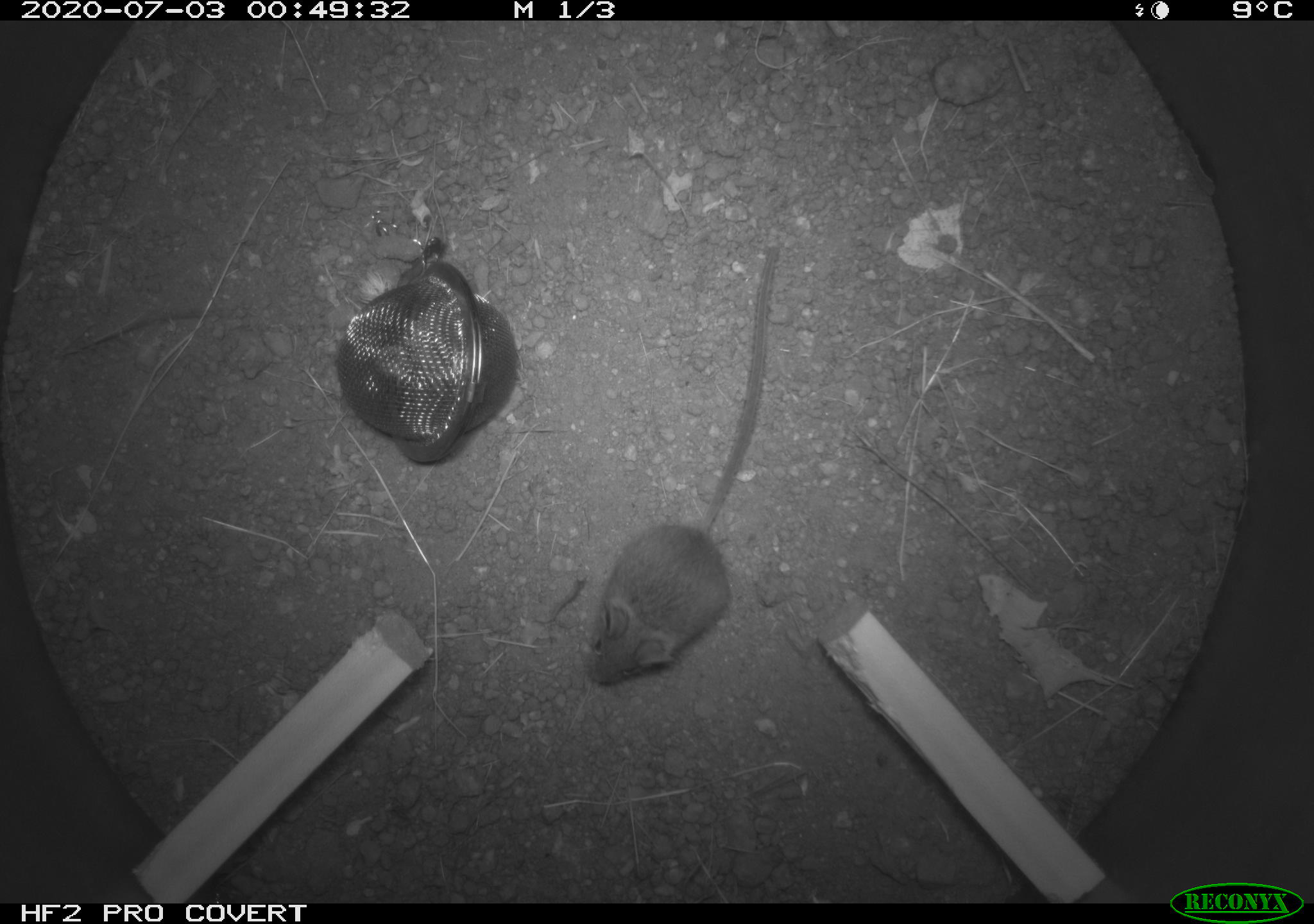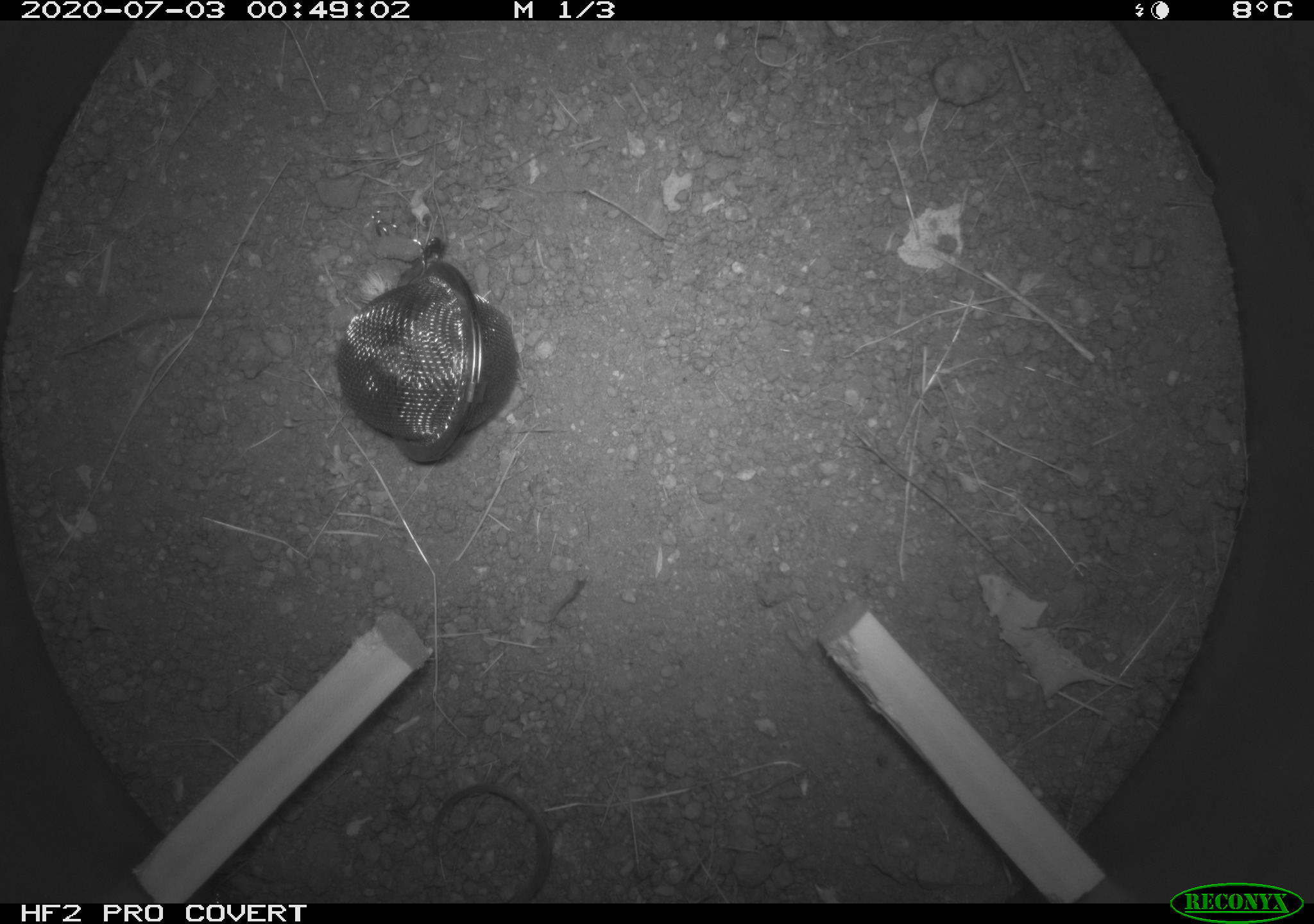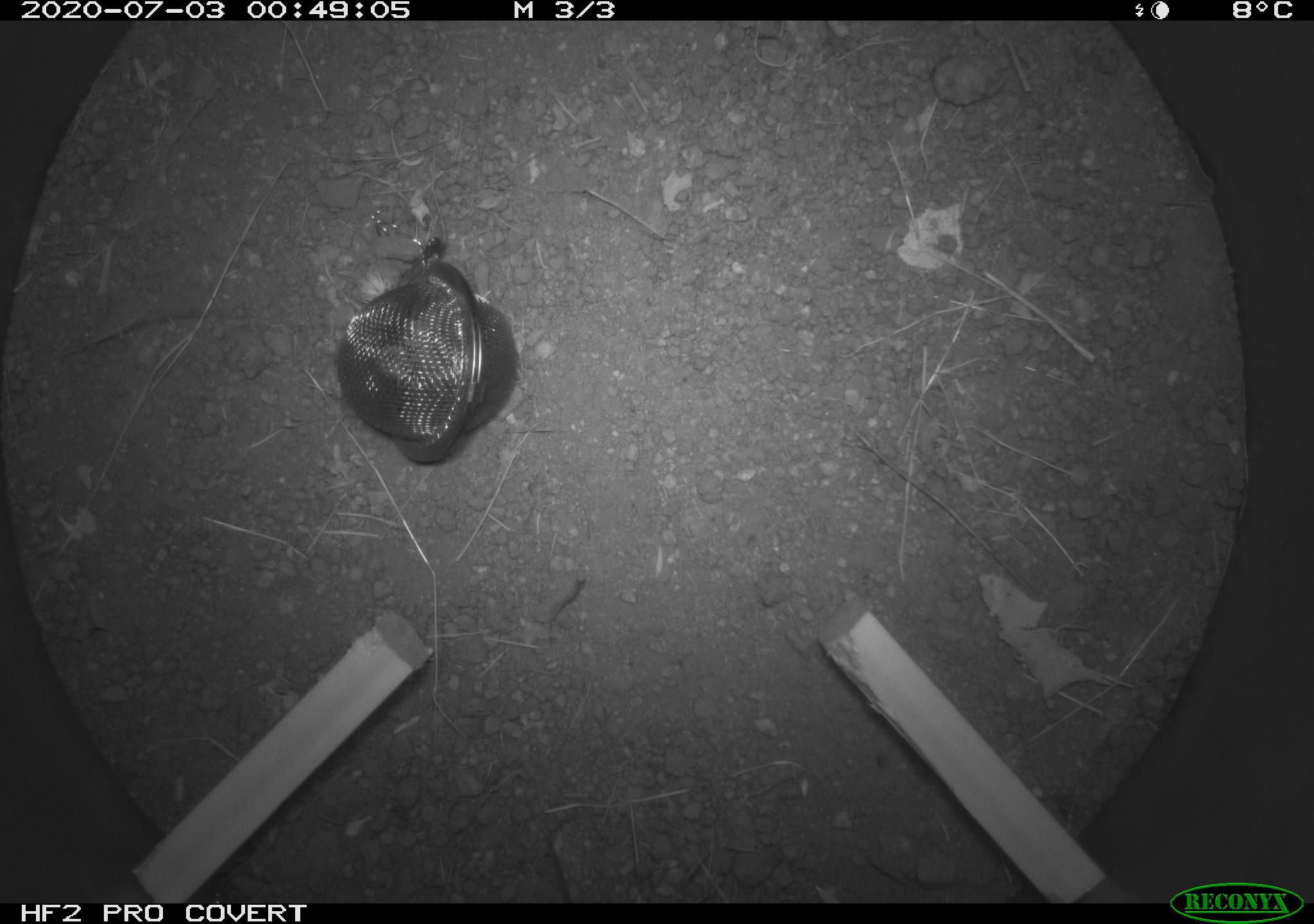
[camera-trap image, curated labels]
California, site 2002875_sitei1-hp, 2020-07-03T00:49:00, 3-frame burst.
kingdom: Animalia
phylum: Chordata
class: Mammalia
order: Rodentia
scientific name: Rodentia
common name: rodent